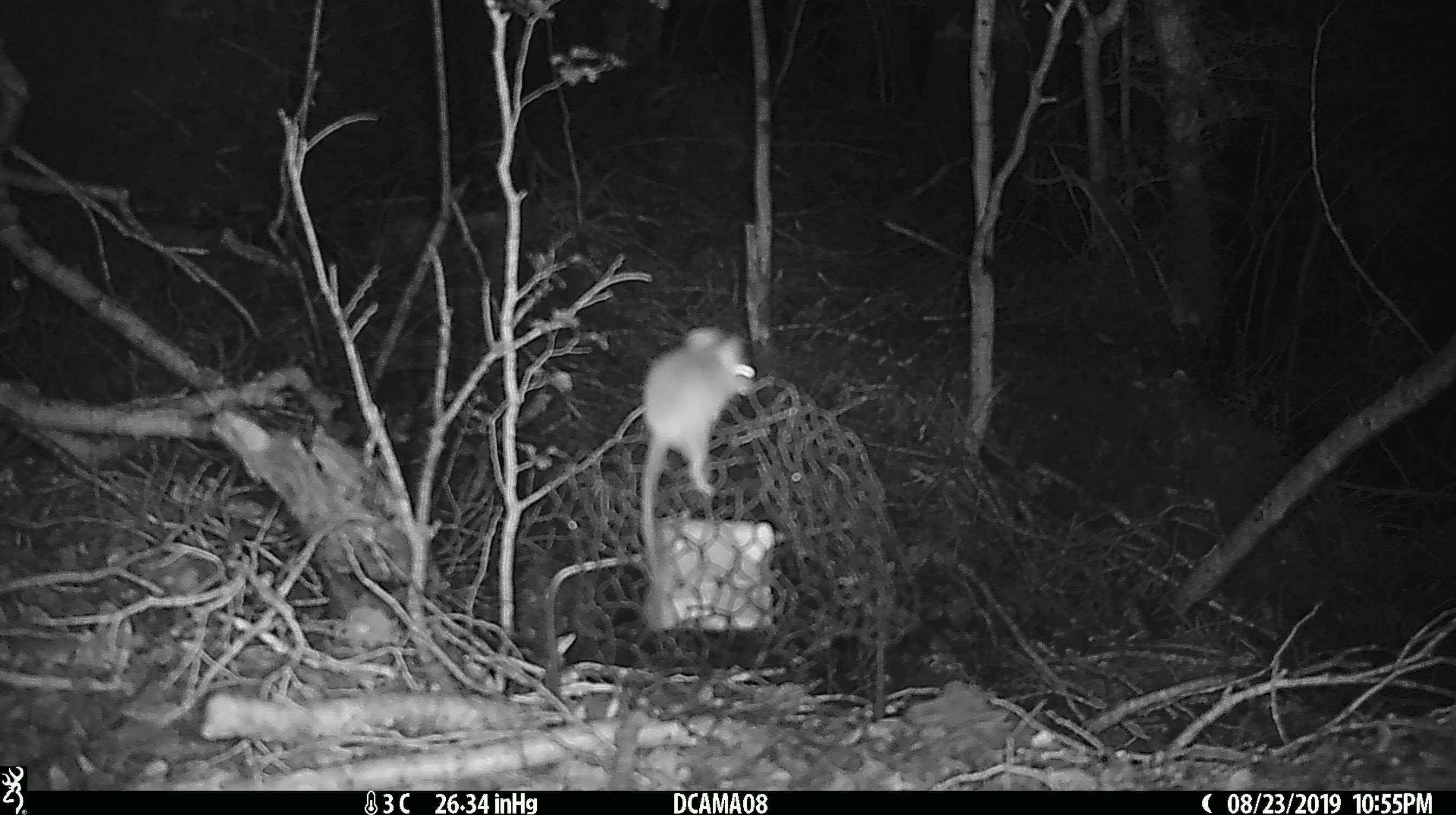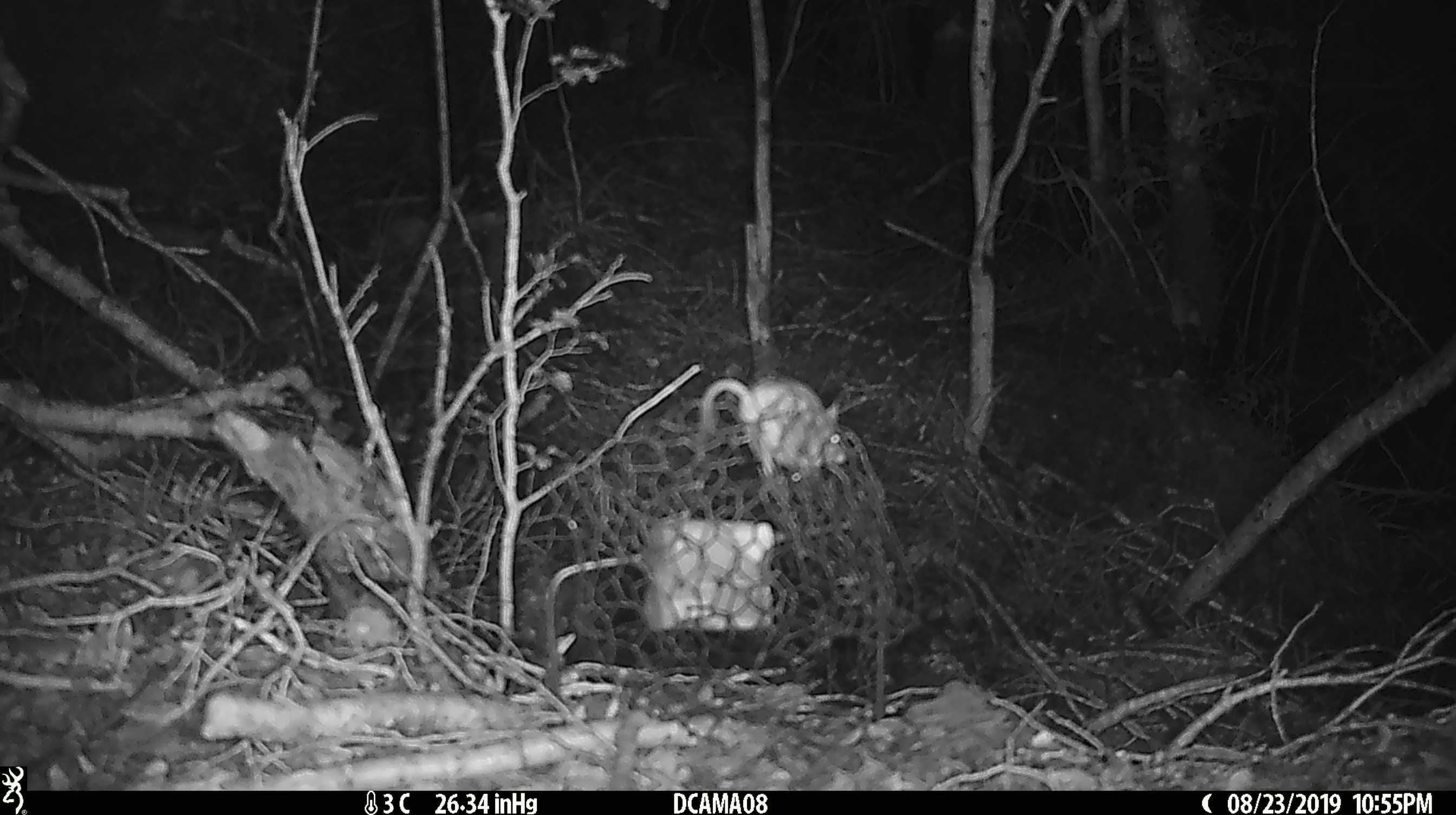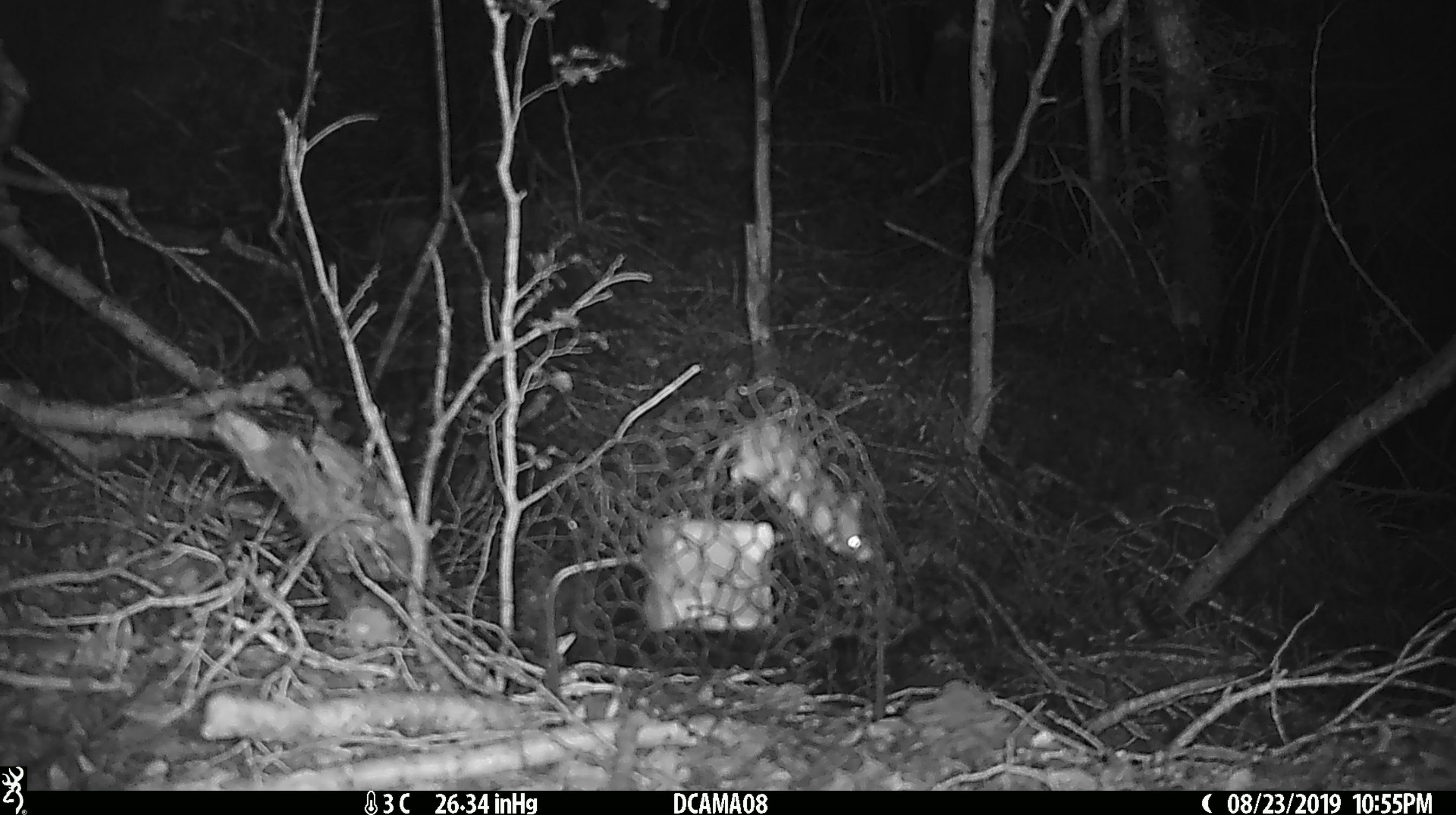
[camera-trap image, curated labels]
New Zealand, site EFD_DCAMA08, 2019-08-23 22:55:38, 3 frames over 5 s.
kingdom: Animalia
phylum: Chordata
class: Mammalia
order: Rodentia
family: Muridae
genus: Mus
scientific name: Mus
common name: mouse